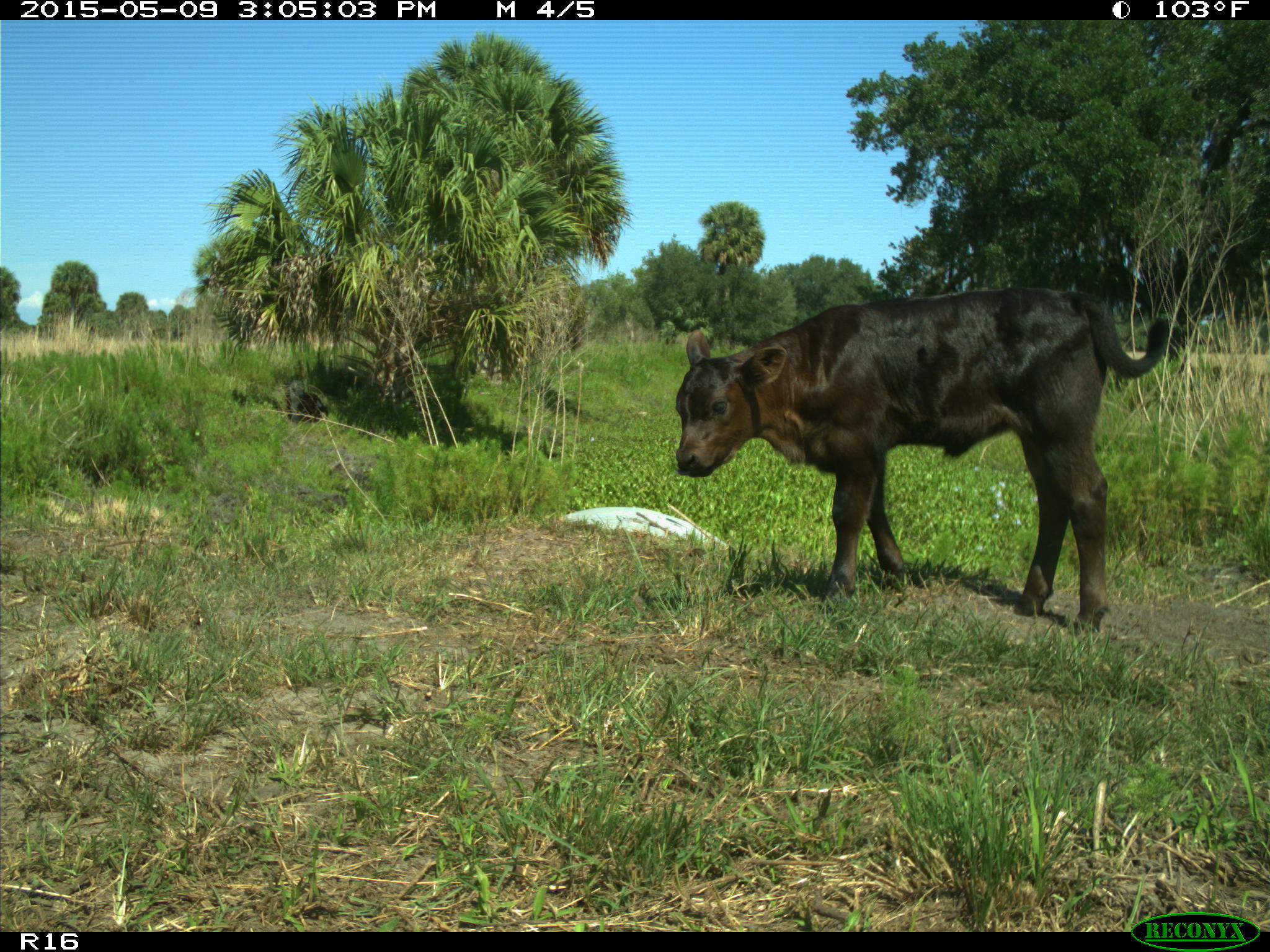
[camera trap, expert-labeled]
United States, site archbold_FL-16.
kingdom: Animalia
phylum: Chordata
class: Mammalia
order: Artiodactyla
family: Bovidae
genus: Bos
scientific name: Bos taurus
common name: domestic cow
Bos taurus (domestic cow).